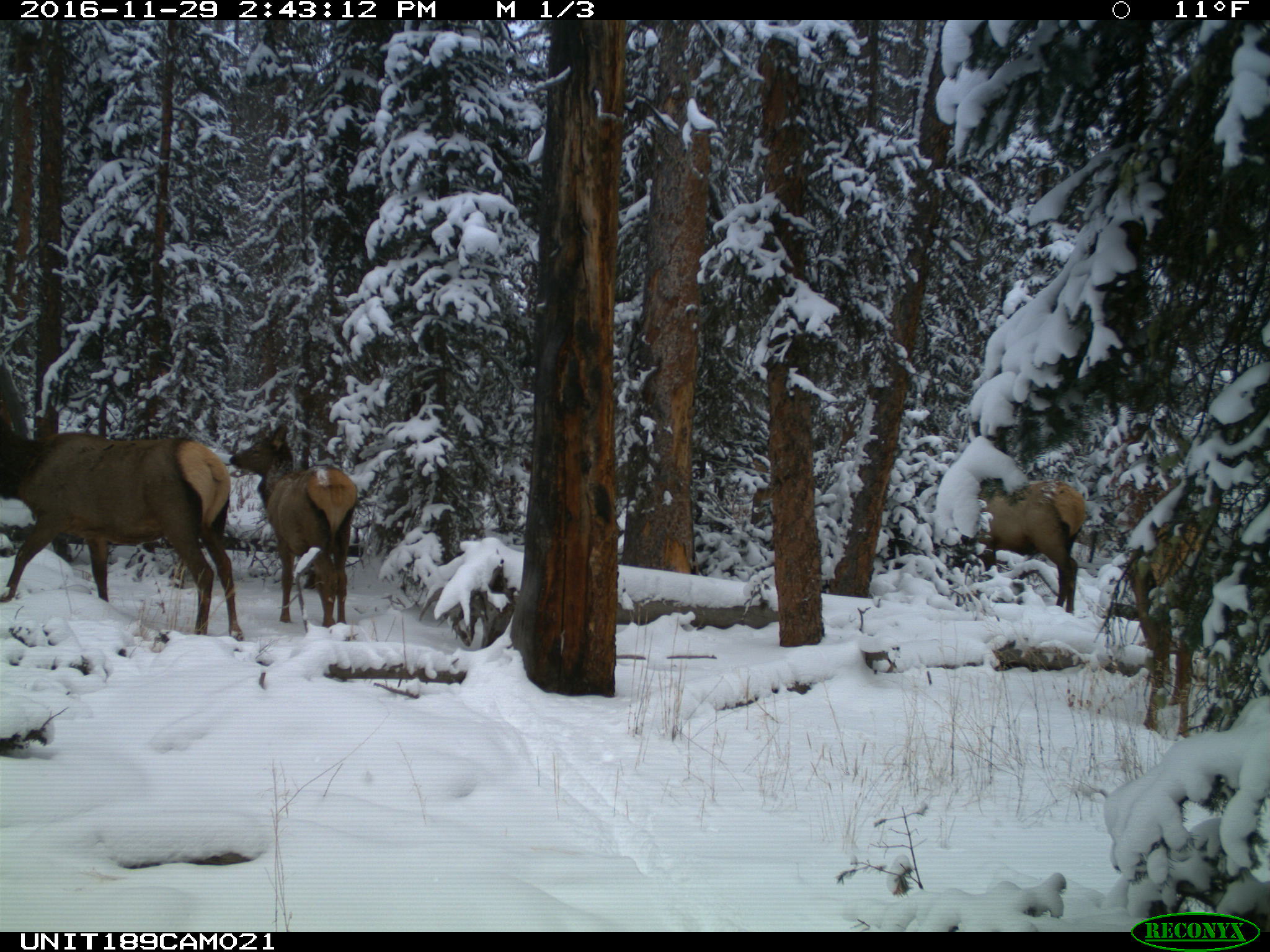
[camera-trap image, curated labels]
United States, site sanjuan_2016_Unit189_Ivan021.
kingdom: Animalia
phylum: Chordata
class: Mammalia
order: Artiodactyla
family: Cervidae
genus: Cervus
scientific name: Cervus elaphus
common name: red deer